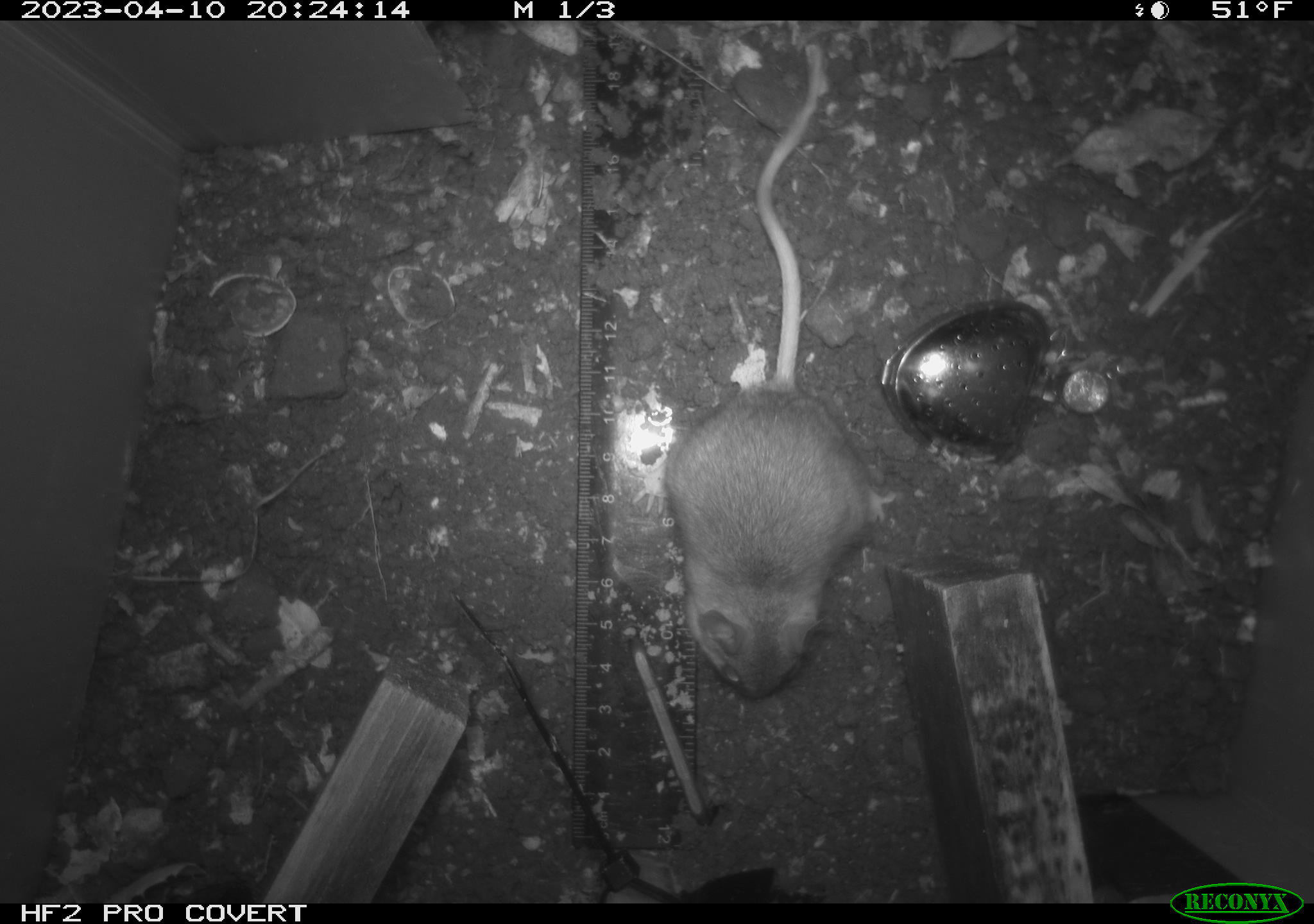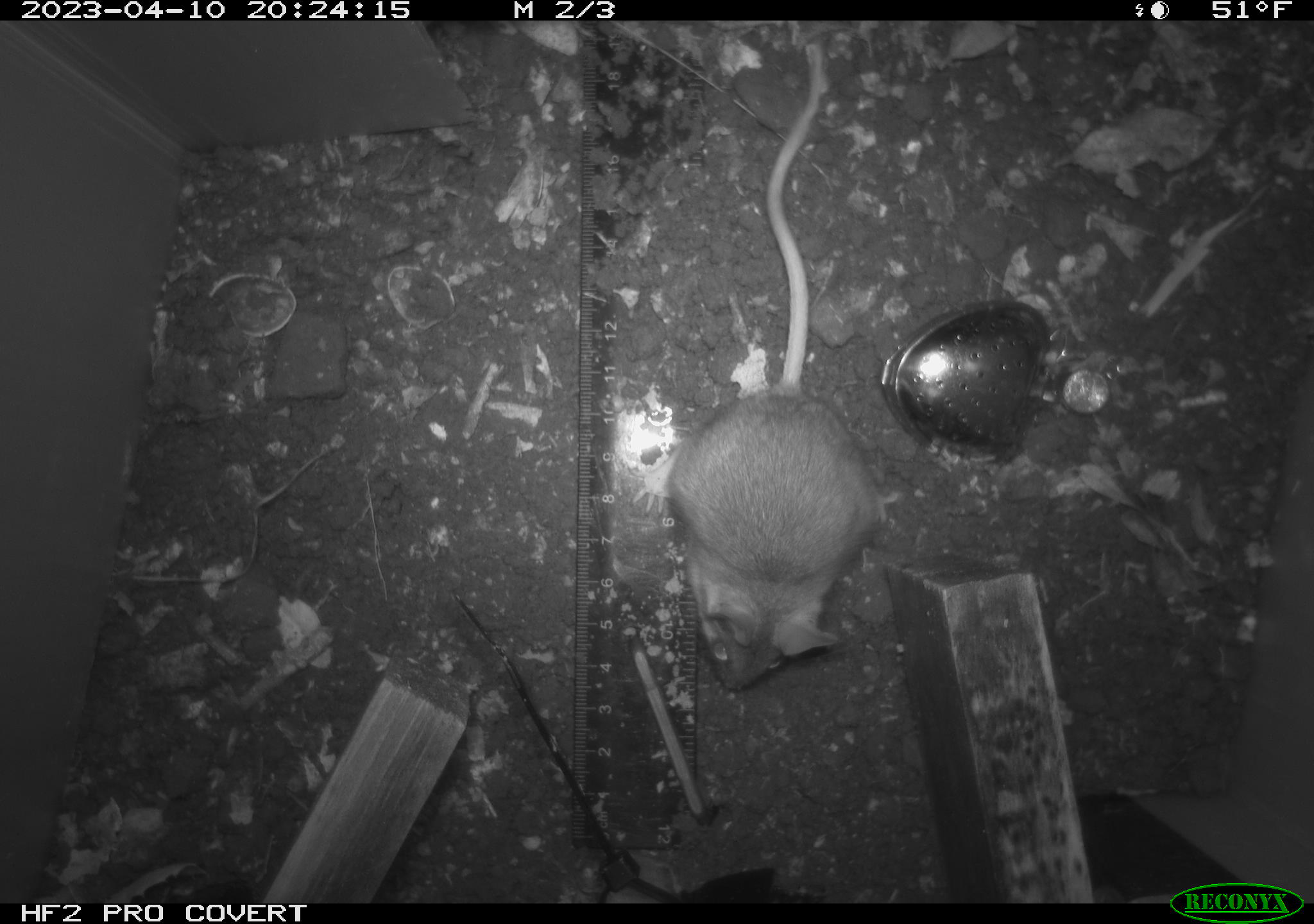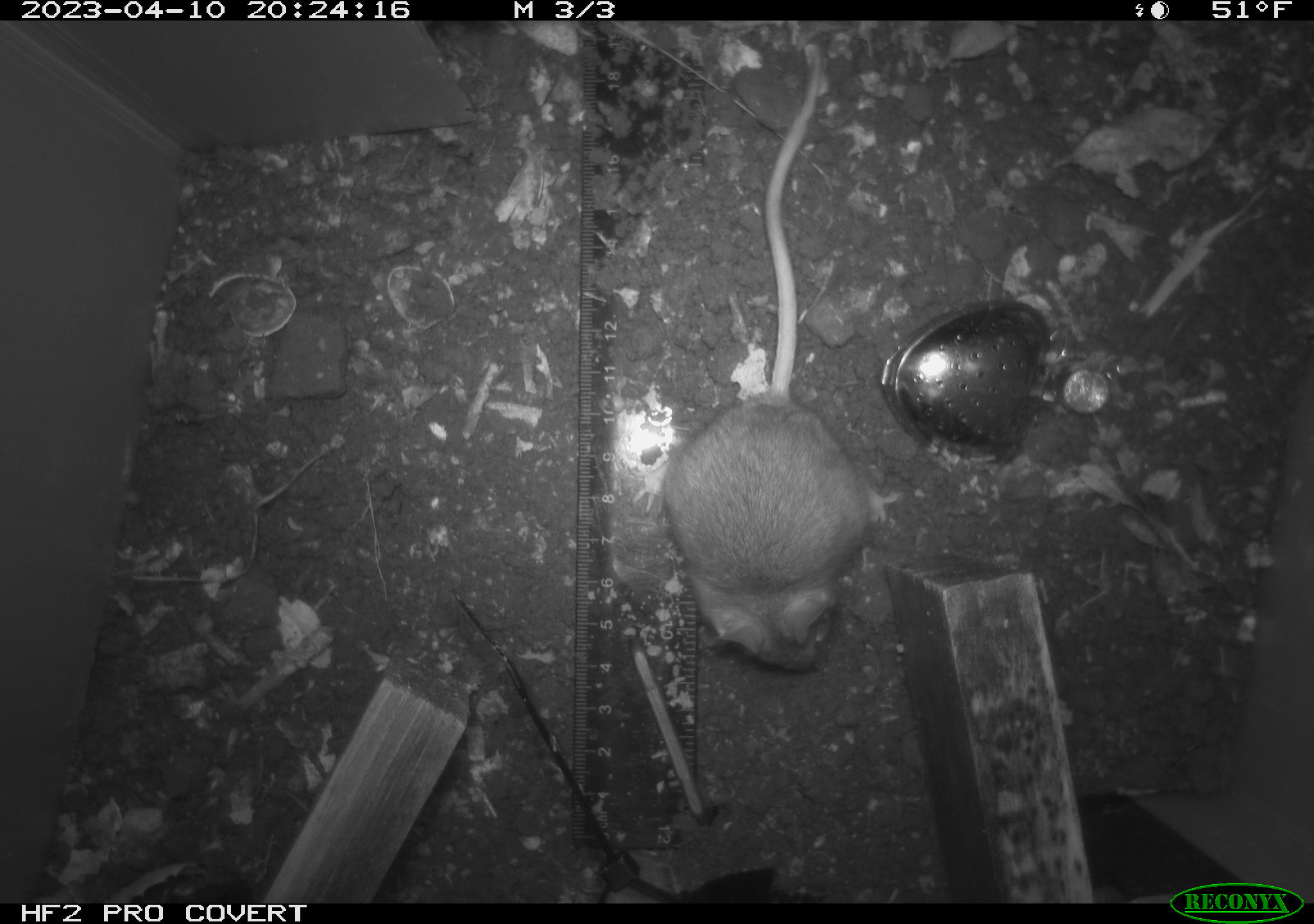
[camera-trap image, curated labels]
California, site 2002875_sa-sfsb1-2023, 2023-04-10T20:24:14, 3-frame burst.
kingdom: Animalia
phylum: Chordata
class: Mammalia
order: Rodentia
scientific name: Rodentia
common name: mouse species